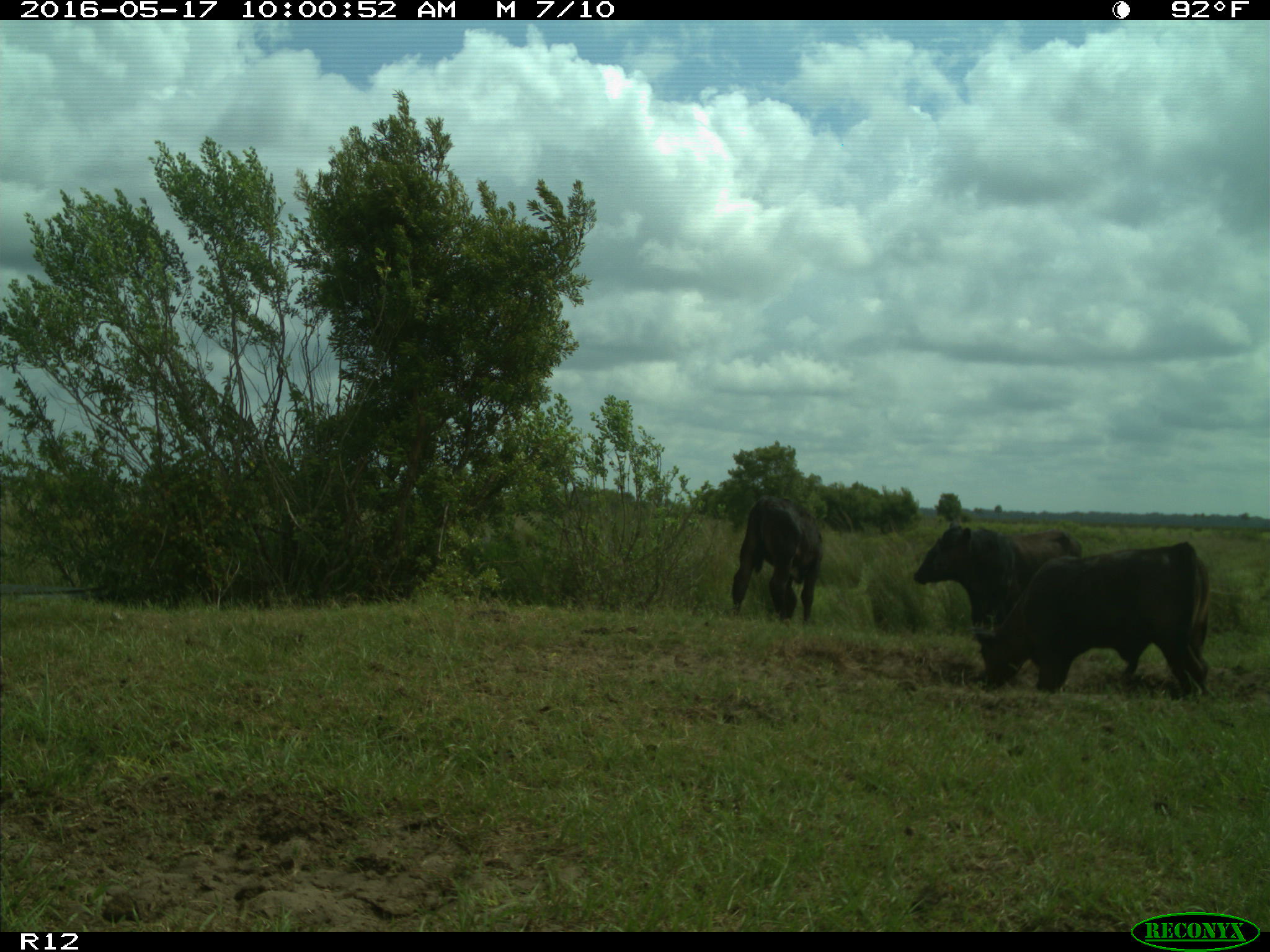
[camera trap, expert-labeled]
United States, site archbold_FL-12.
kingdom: Animalia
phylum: Chordata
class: Mammalia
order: Artiodactyla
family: Bovidae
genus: Bos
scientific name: Bos taurus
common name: domestic cow